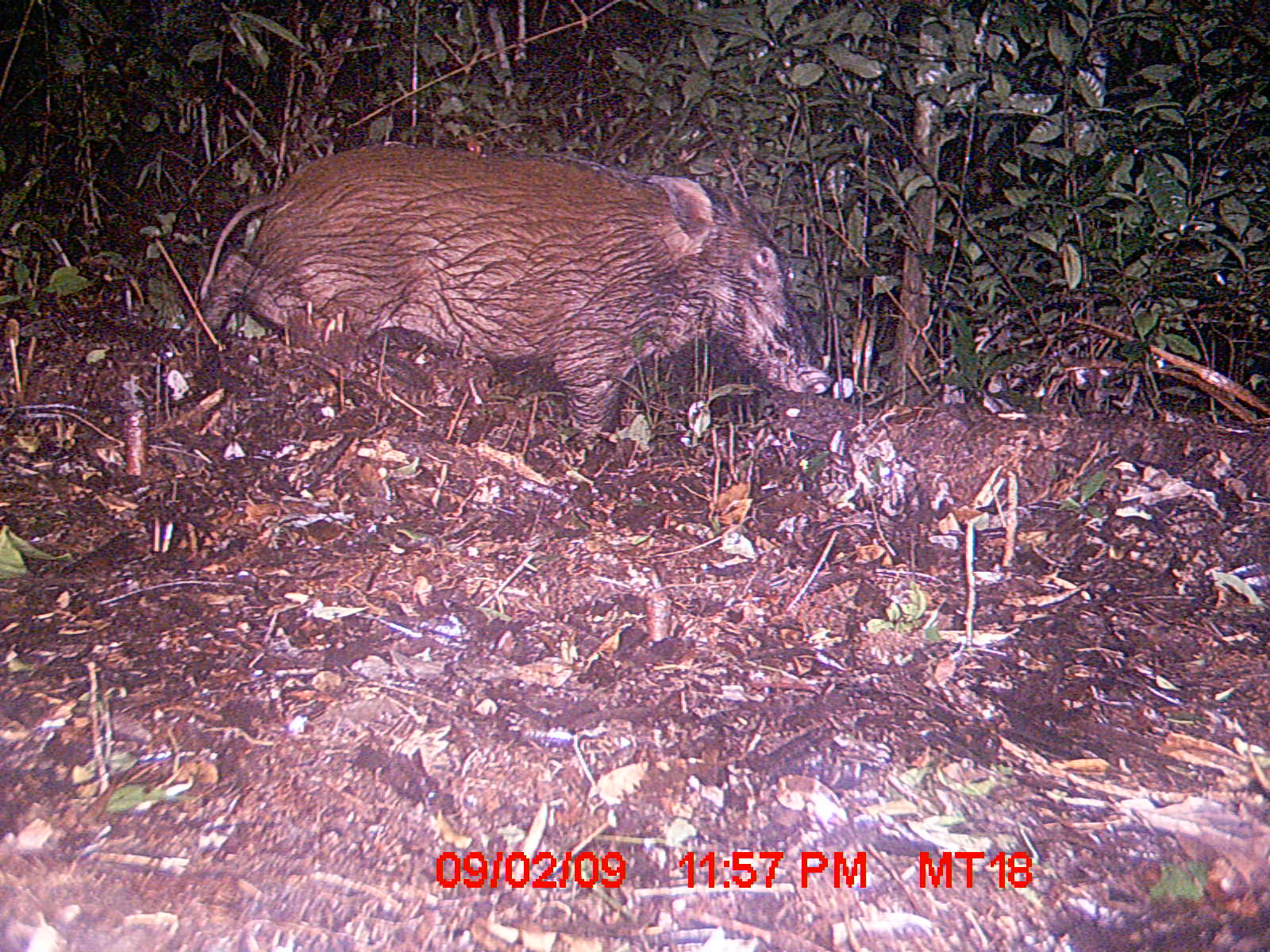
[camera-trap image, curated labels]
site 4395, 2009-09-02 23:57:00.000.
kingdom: Animalia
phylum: Chordata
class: Mammalia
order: Artiodactyla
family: Suidae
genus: Potamochoerus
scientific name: Potamochoerus larvatus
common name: bushpig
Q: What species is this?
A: Potamochoerus larvatus (bushpig).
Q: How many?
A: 1.